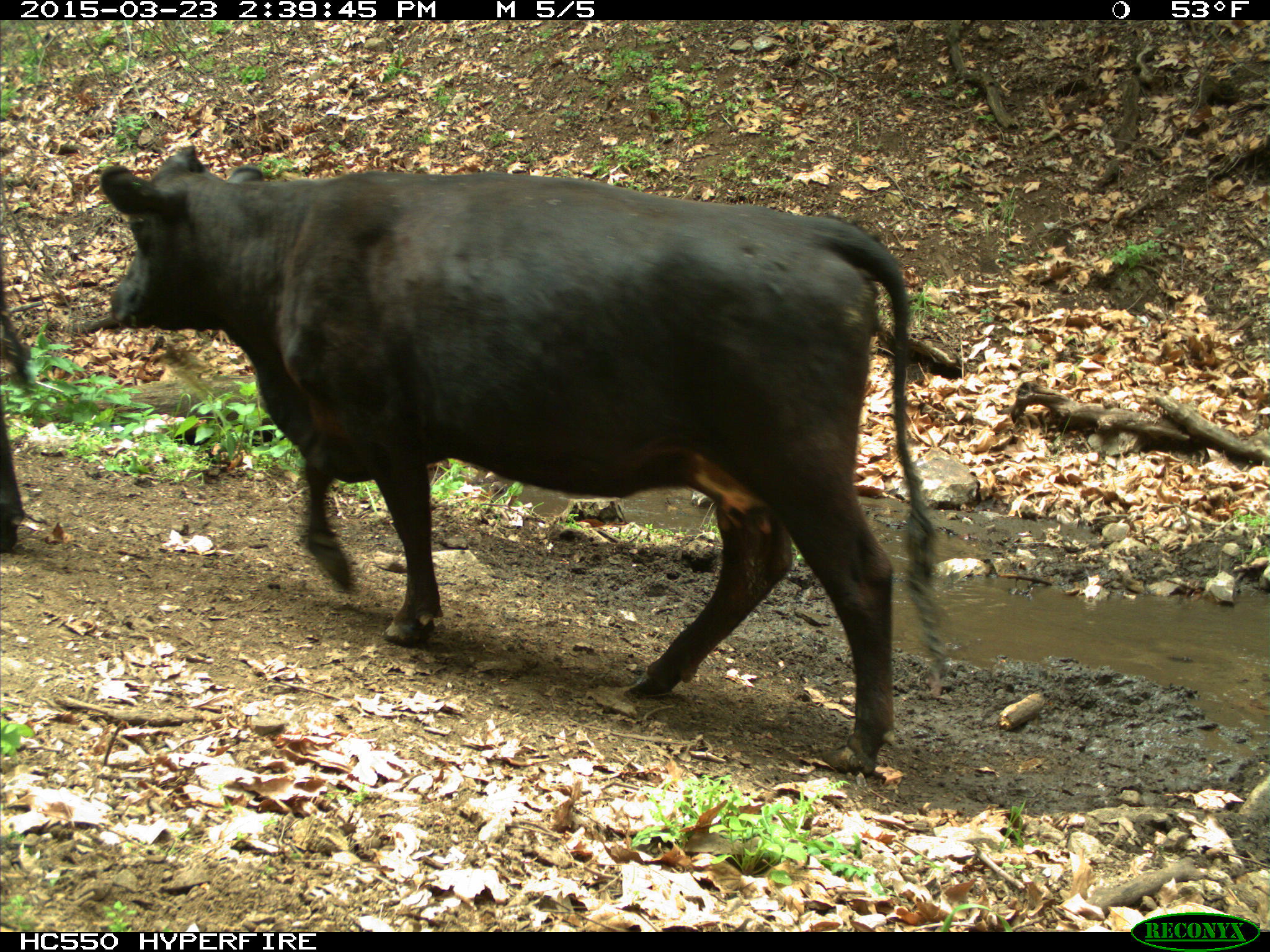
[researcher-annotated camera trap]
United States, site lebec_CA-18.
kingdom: Animalia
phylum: Chordata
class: Mammalia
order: Artiodactyla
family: Bovidae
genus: Bos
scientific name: Bos taurus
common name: domestic cow